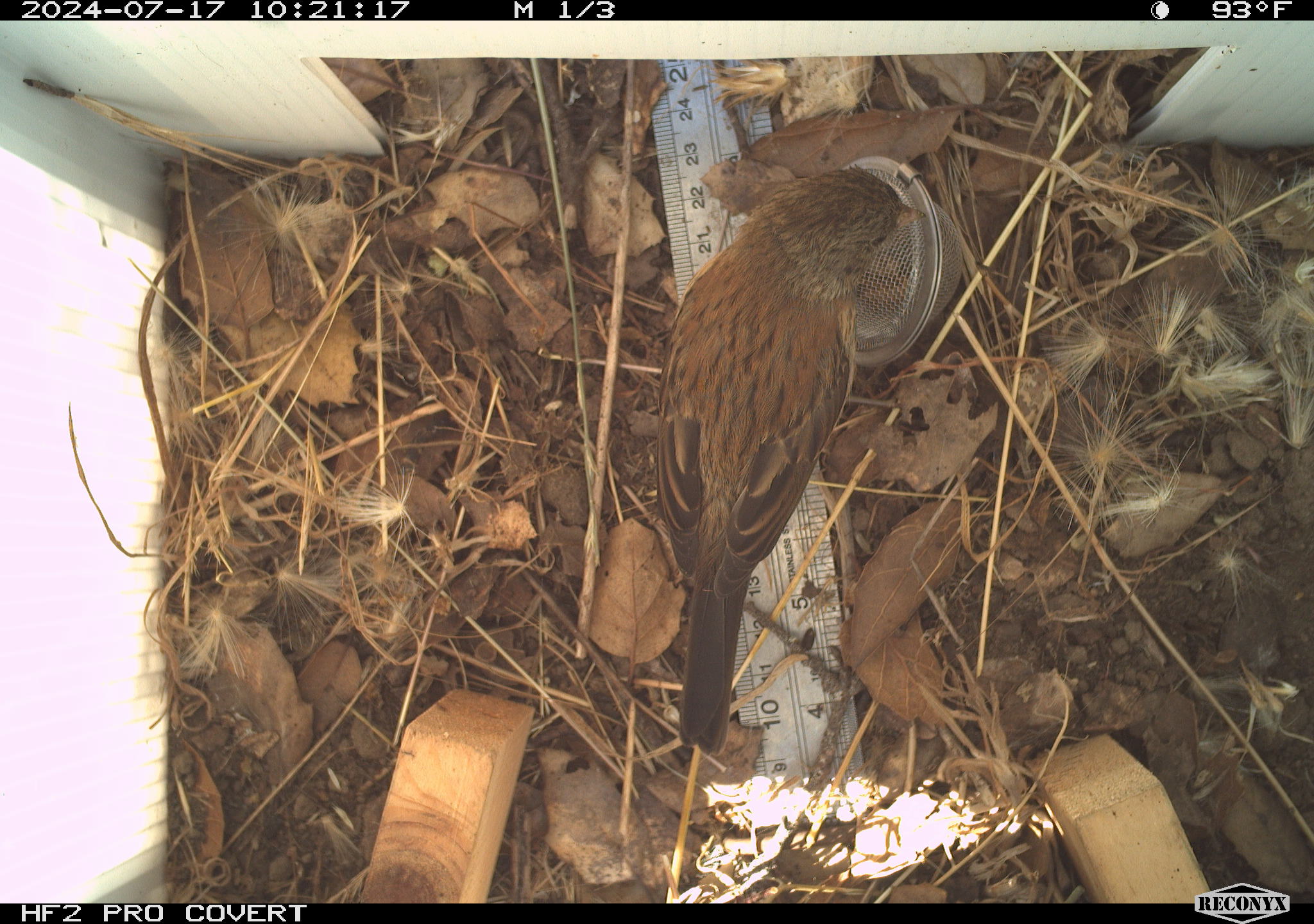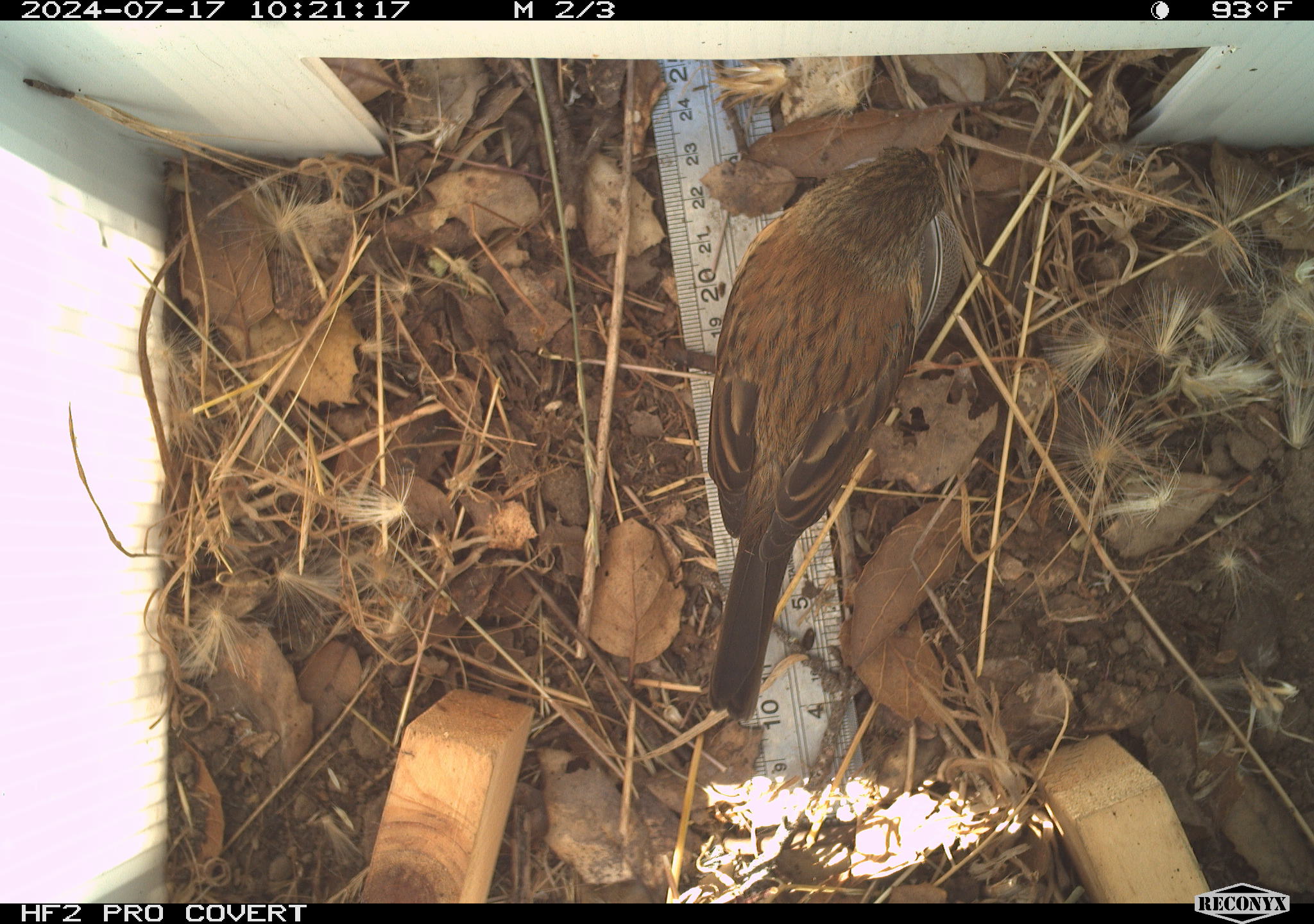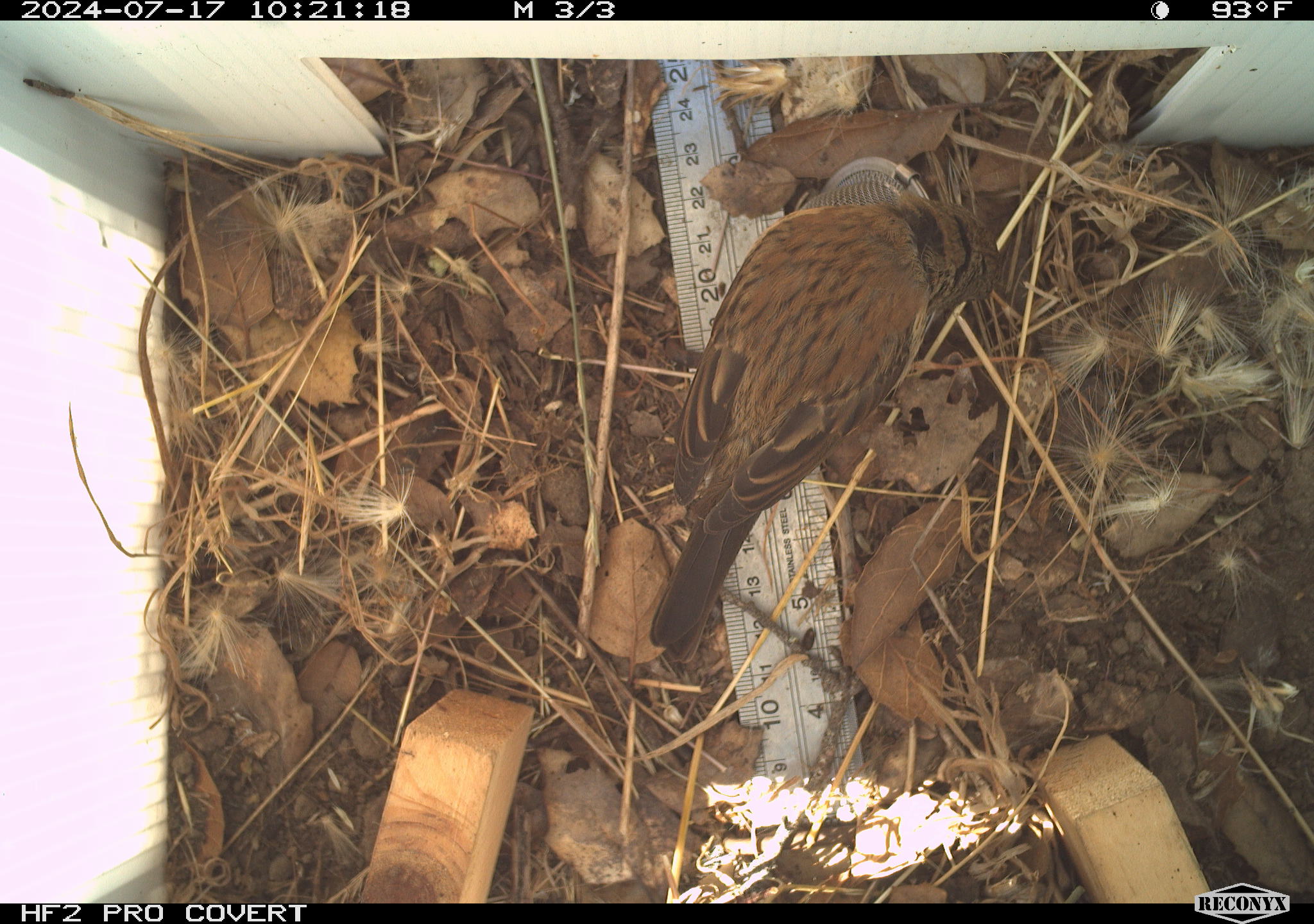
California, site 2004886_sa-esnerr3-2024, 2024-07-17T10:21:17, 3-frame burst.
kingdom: Animalia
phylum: Chordata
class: Aves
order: Passeriformes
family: Passeridae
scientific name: Passeridae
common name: old world sparrows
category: passeridae family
Passeridae family (old world sparrows) (Passeridae).